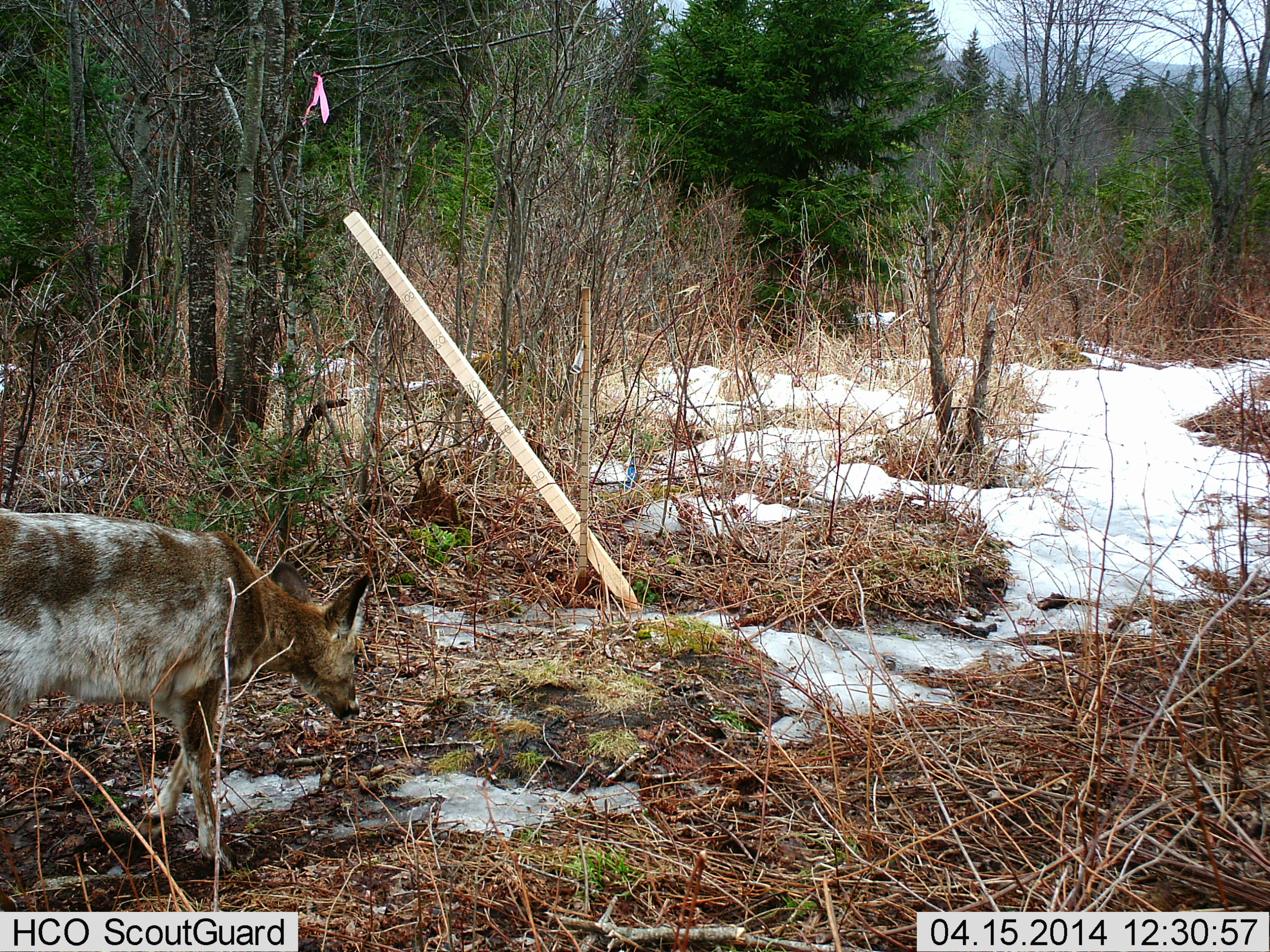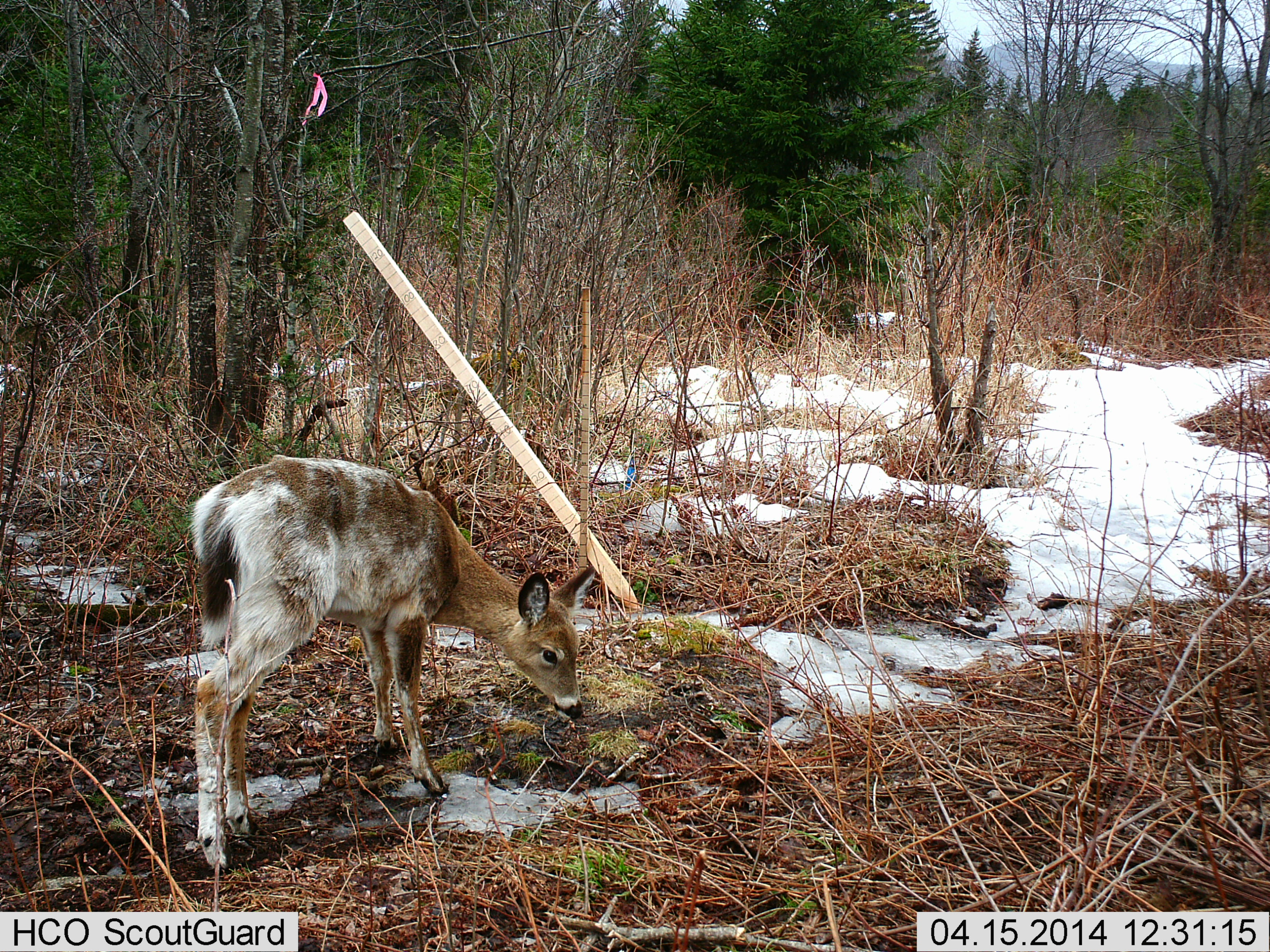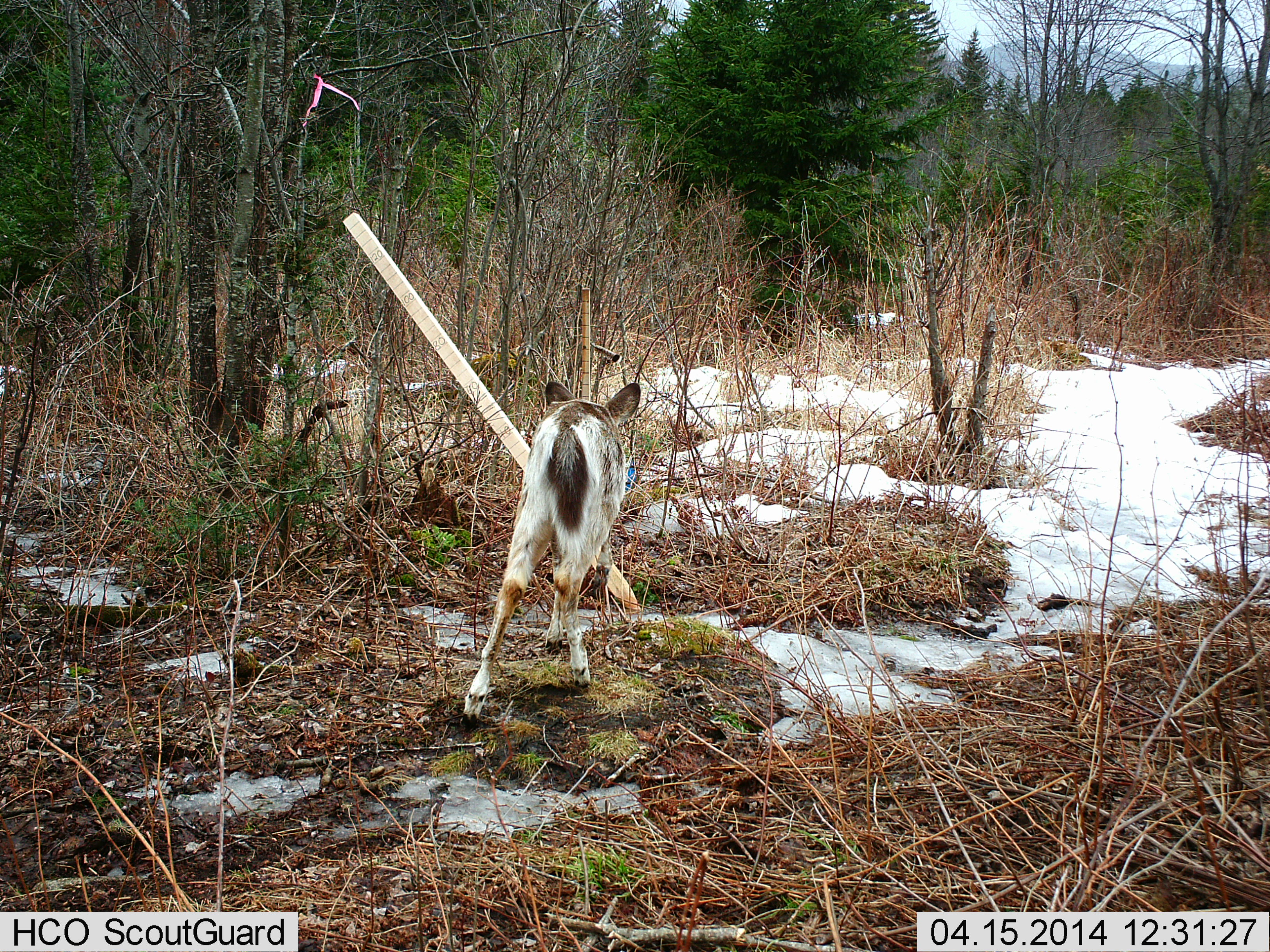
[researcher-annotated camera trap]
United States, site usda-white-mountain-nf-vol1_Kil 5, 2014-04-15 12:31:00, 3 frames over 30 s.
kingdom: Animalia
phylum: Chordata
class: Mammalia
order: Artiodactyla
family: Cervidae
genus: Odocoileus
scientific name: Odocoileus virginianus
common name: white-tailed deer